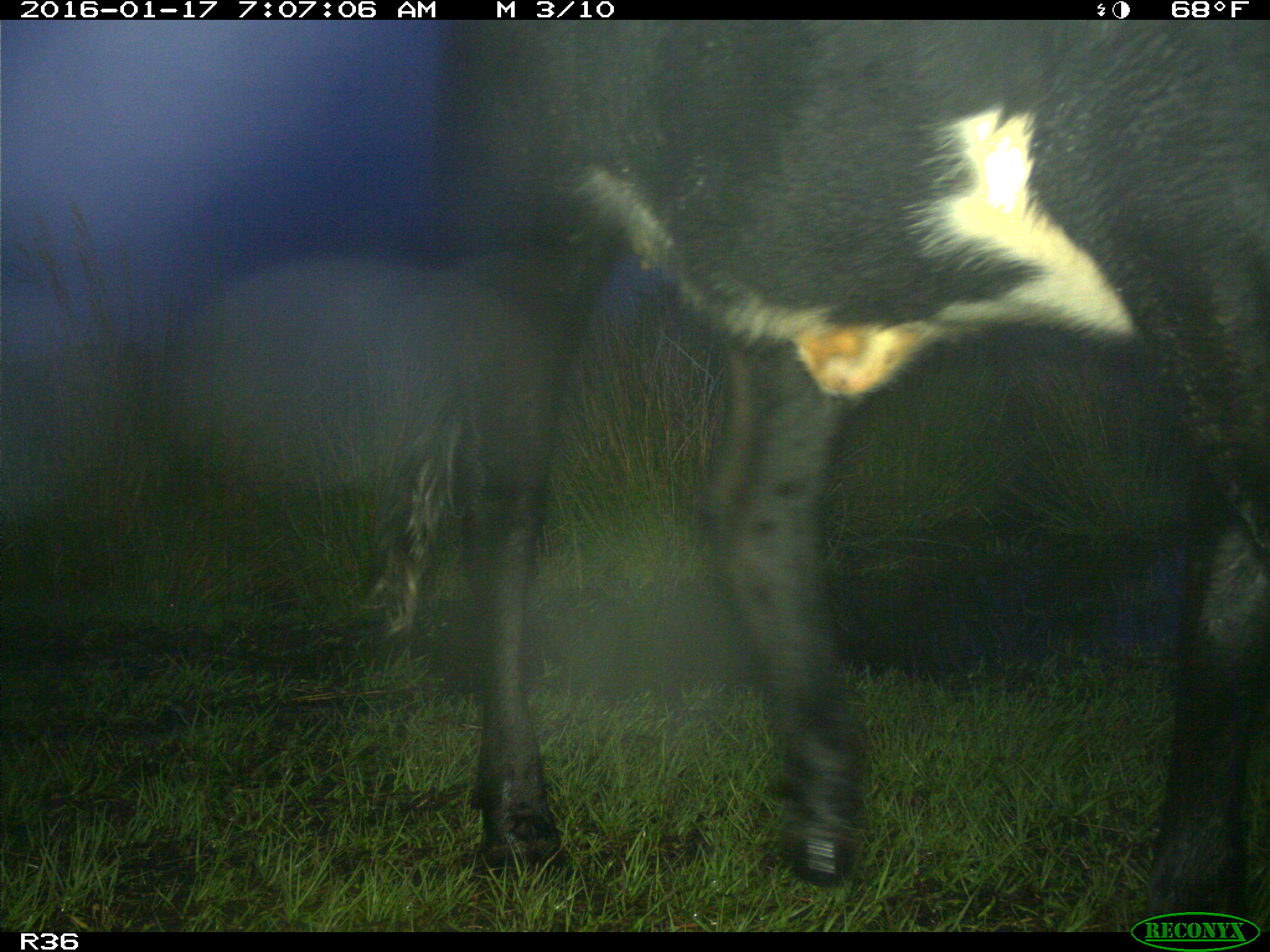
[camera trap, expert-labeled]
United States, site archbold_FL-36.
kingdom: Animalia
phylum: Chordata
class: Mammalia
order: Artiodactyla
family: Bovidae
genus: Bos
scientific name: Bos taurus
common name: domestic cow